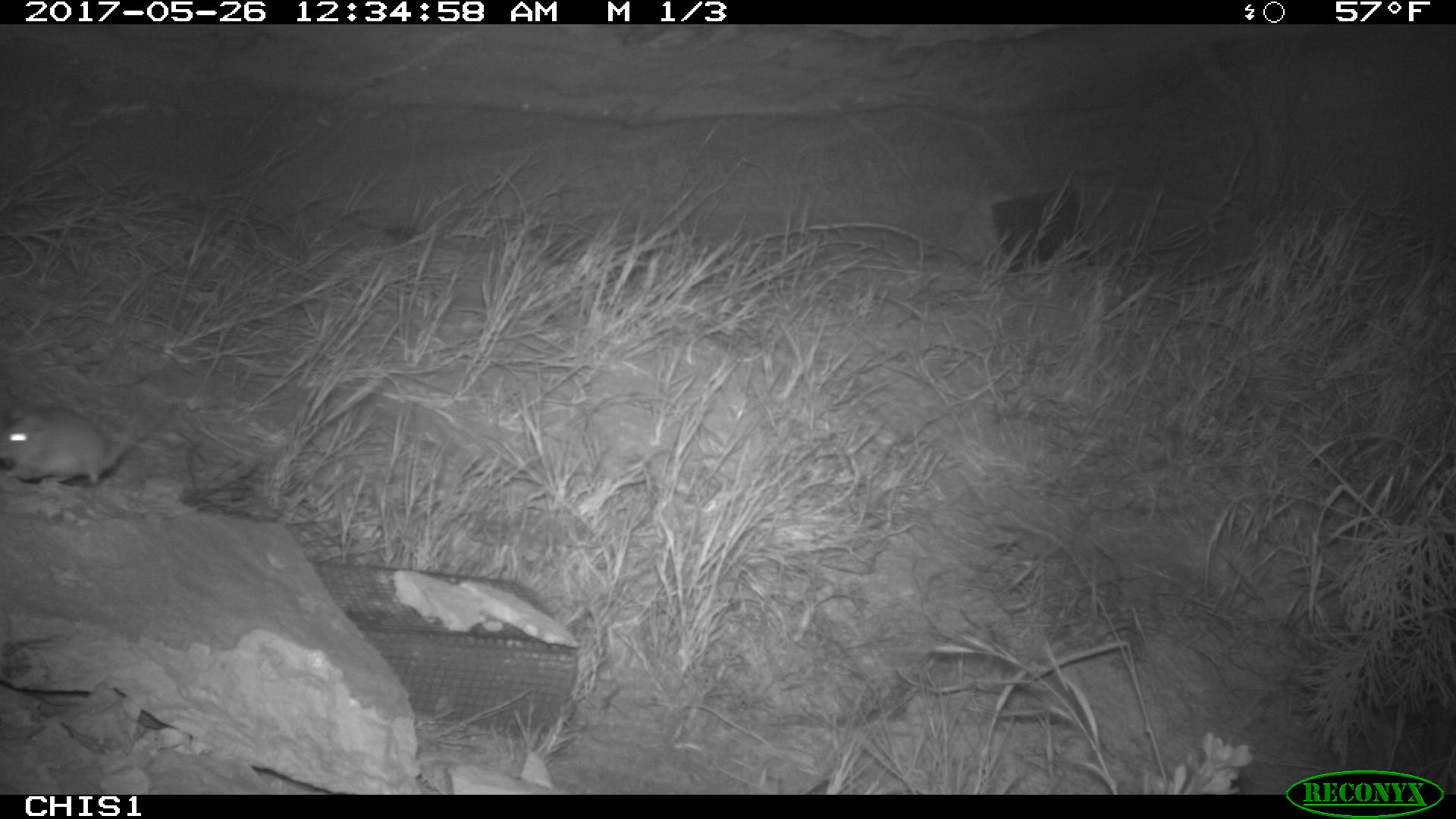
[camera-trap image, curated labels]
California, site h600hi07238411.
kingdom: Animalia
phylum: Chordata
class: Mammalia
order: Rodentia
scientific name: Rodentia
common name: rodent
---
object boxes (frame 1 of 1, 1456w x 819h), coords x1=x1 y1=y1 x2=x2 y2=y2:
rodent: x1=0 y1=407 x2=153 y2=485